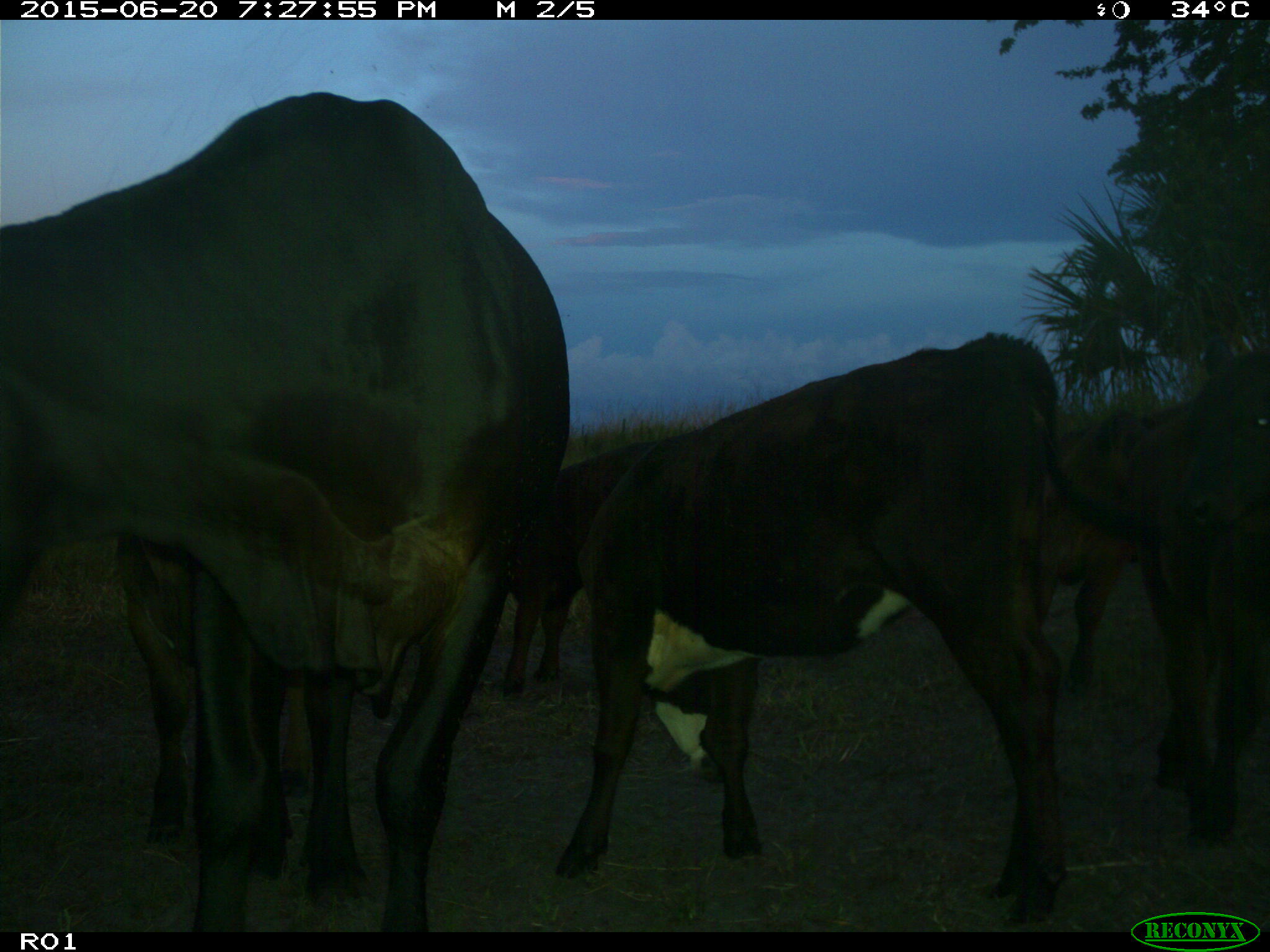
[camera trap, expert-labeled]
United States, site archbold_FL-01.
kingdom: Animalia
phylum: Chordata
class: Mammalia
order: Artiodactyla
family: Bovidae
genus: Bos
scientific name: Bos taurus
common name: domestic cow